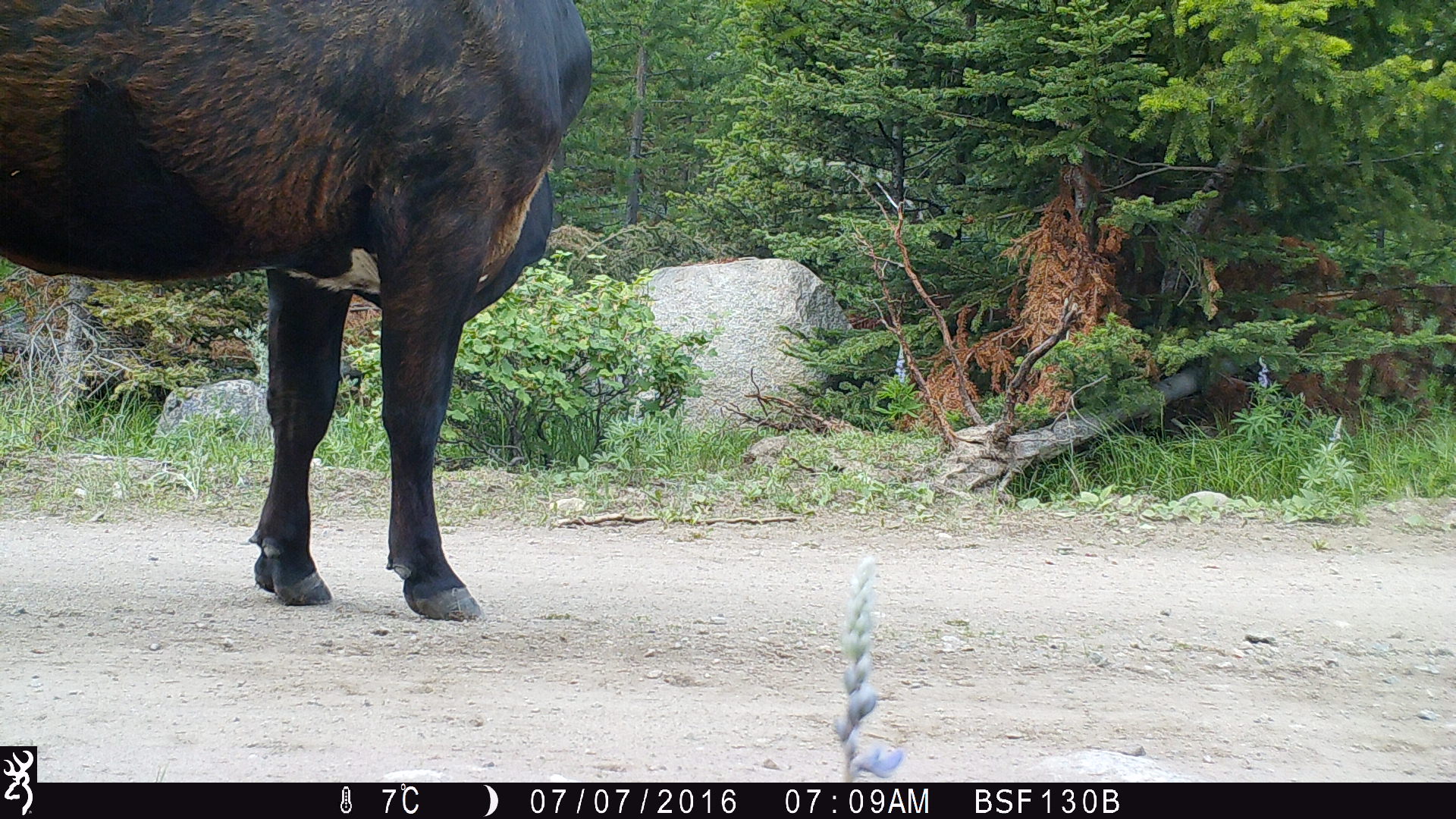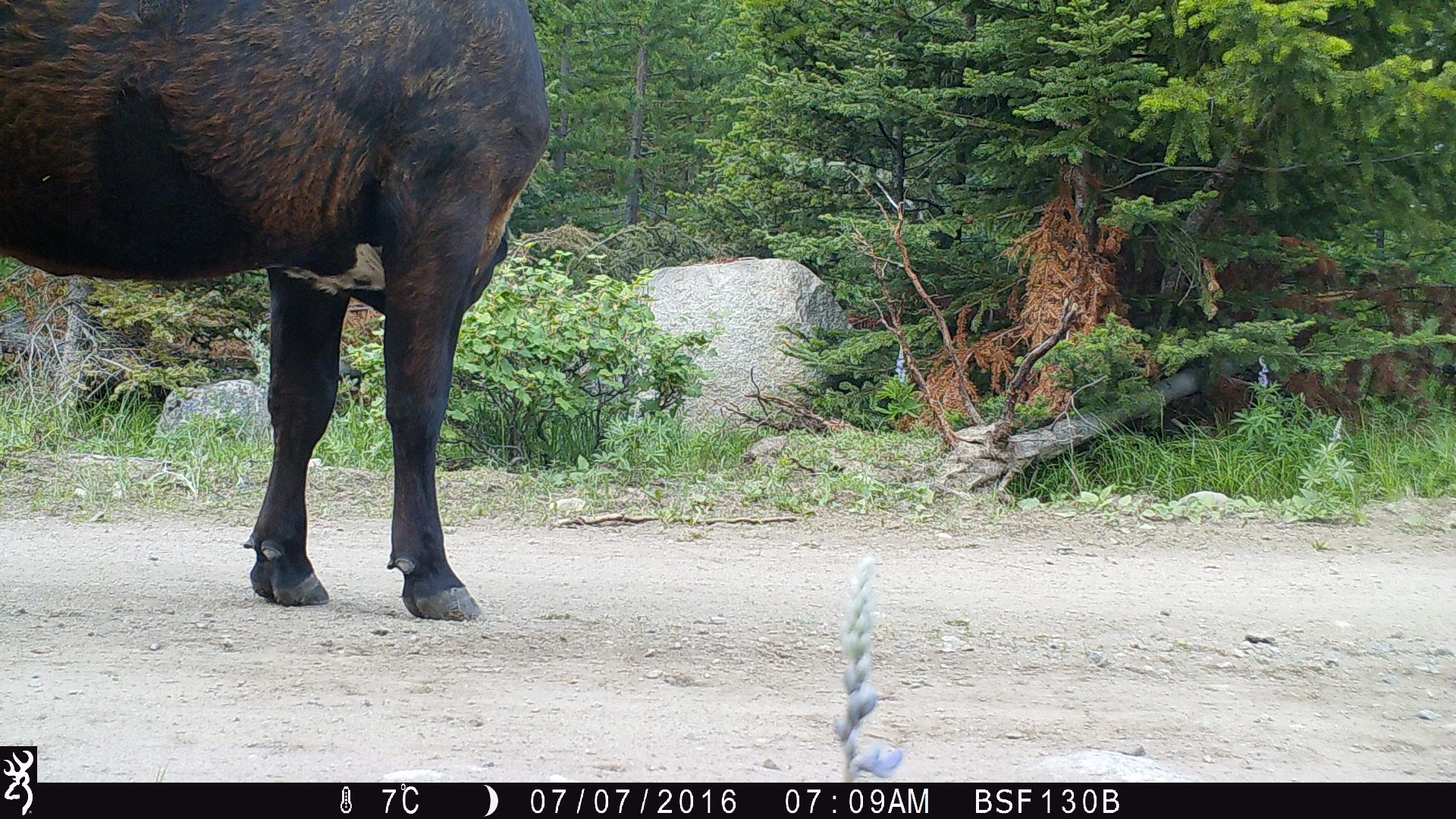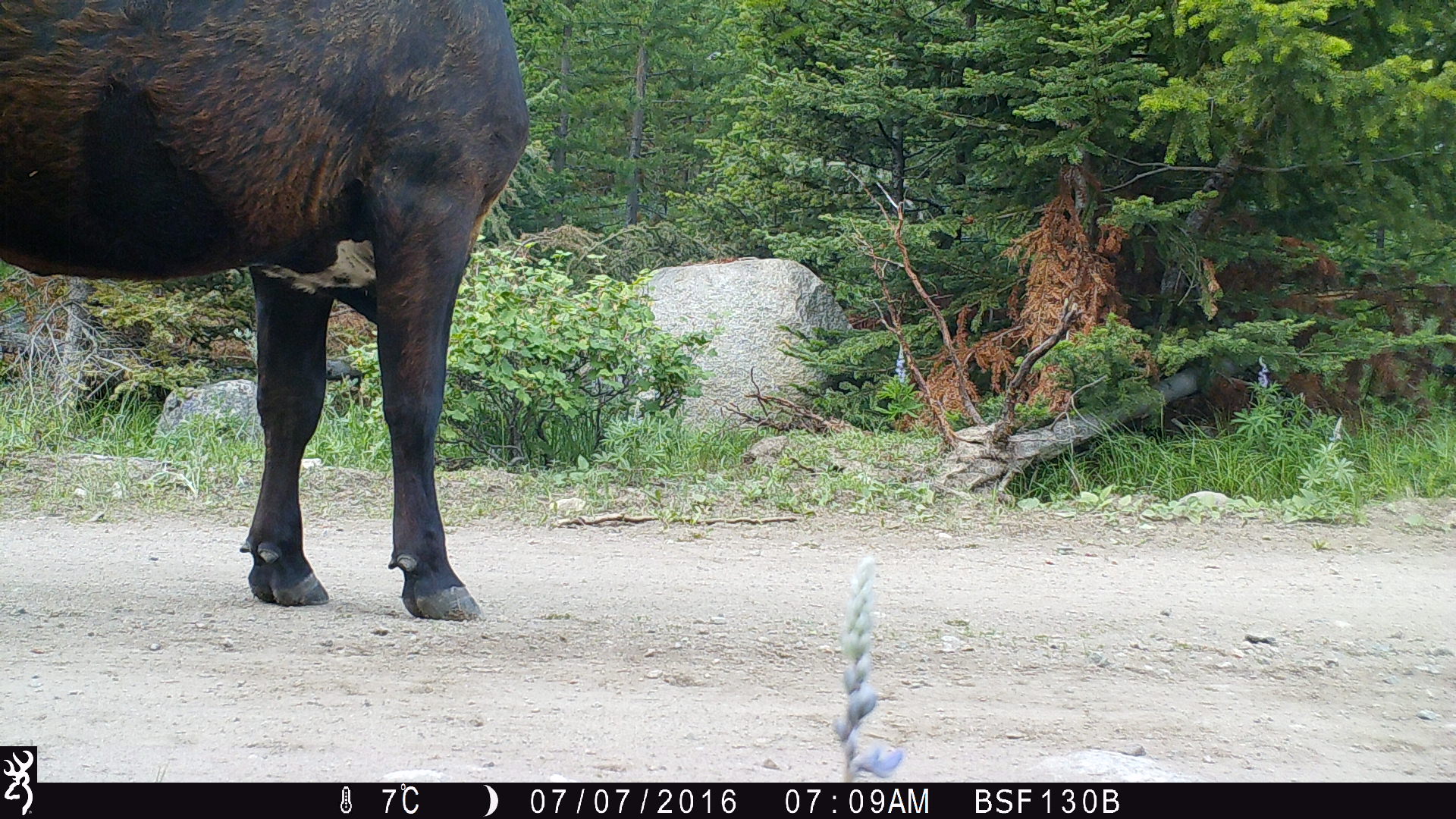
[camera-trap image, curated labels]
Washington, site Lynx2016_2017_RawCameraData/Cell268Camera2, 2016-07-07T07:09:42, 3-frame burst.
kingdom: Animalia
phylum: Chordata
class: Mammalia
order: Artiodactyla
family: Bovidae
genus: Bos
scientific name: Bos taurus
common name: domestic cattle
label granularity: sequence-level